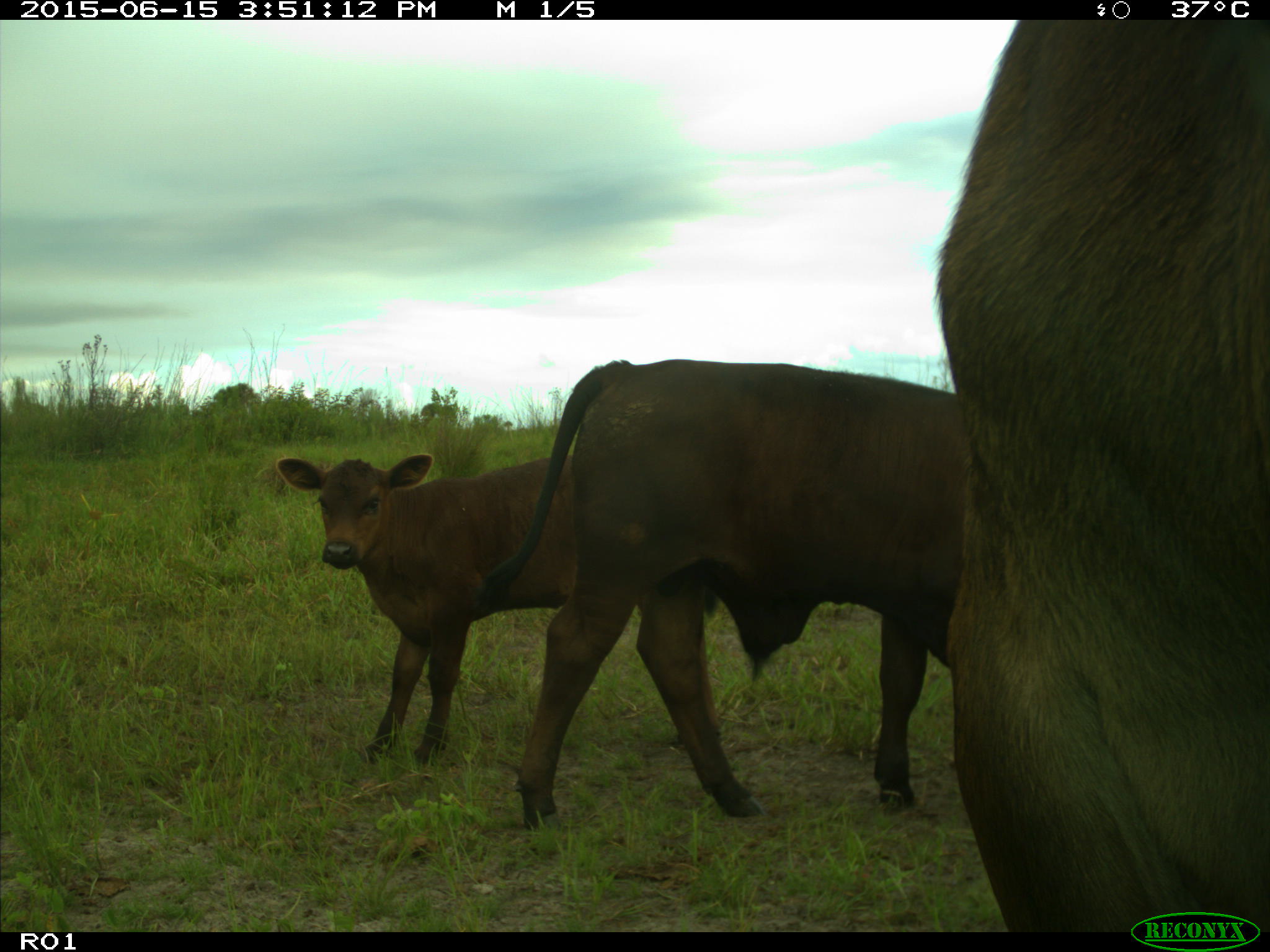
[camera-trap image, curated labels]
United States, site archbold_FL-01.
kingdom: Animalia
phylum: Chordata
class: Mammalia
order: Artiodactyla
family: Bovidae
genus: Bos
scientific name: Bos taurus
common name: domestic cow